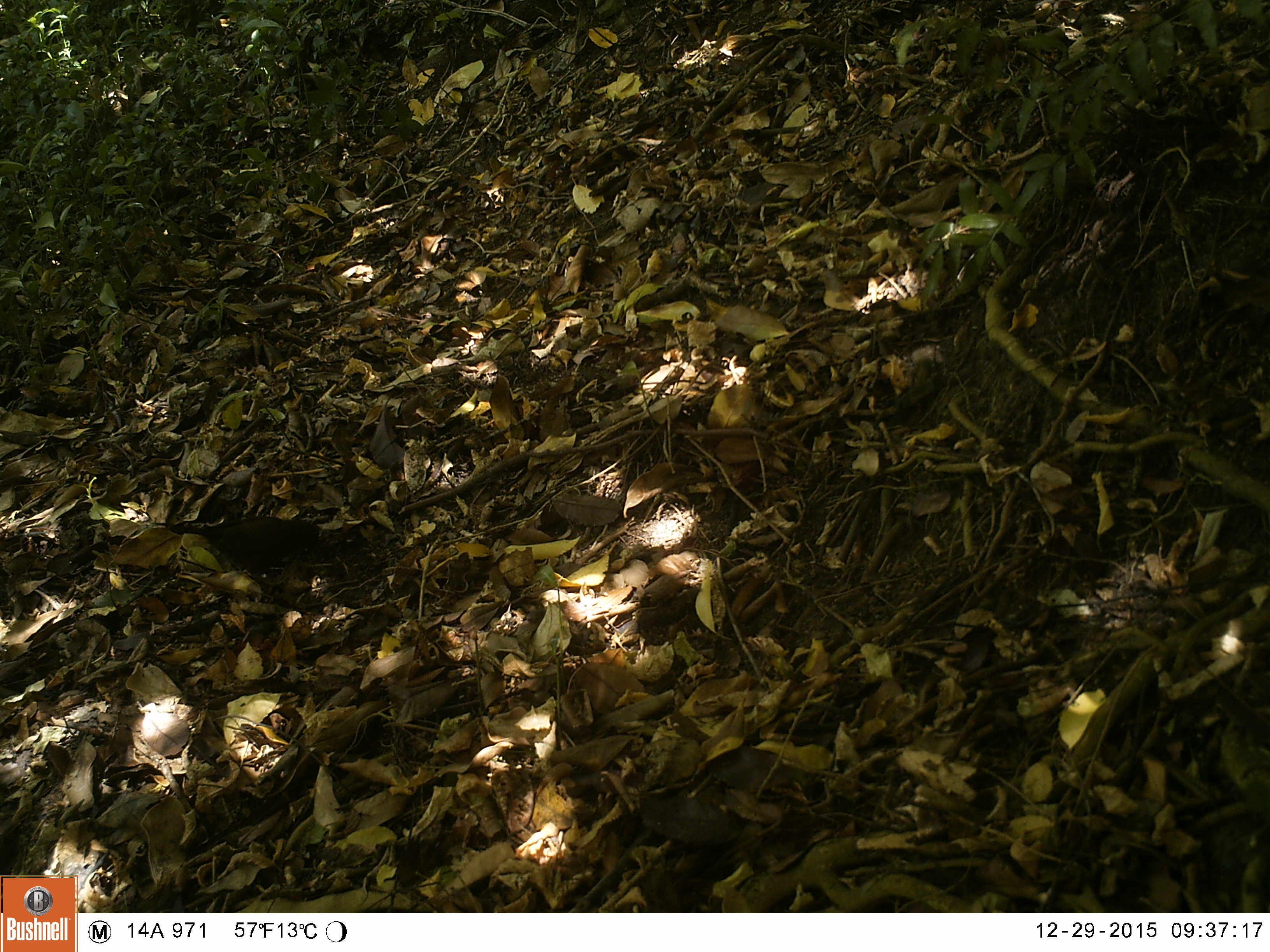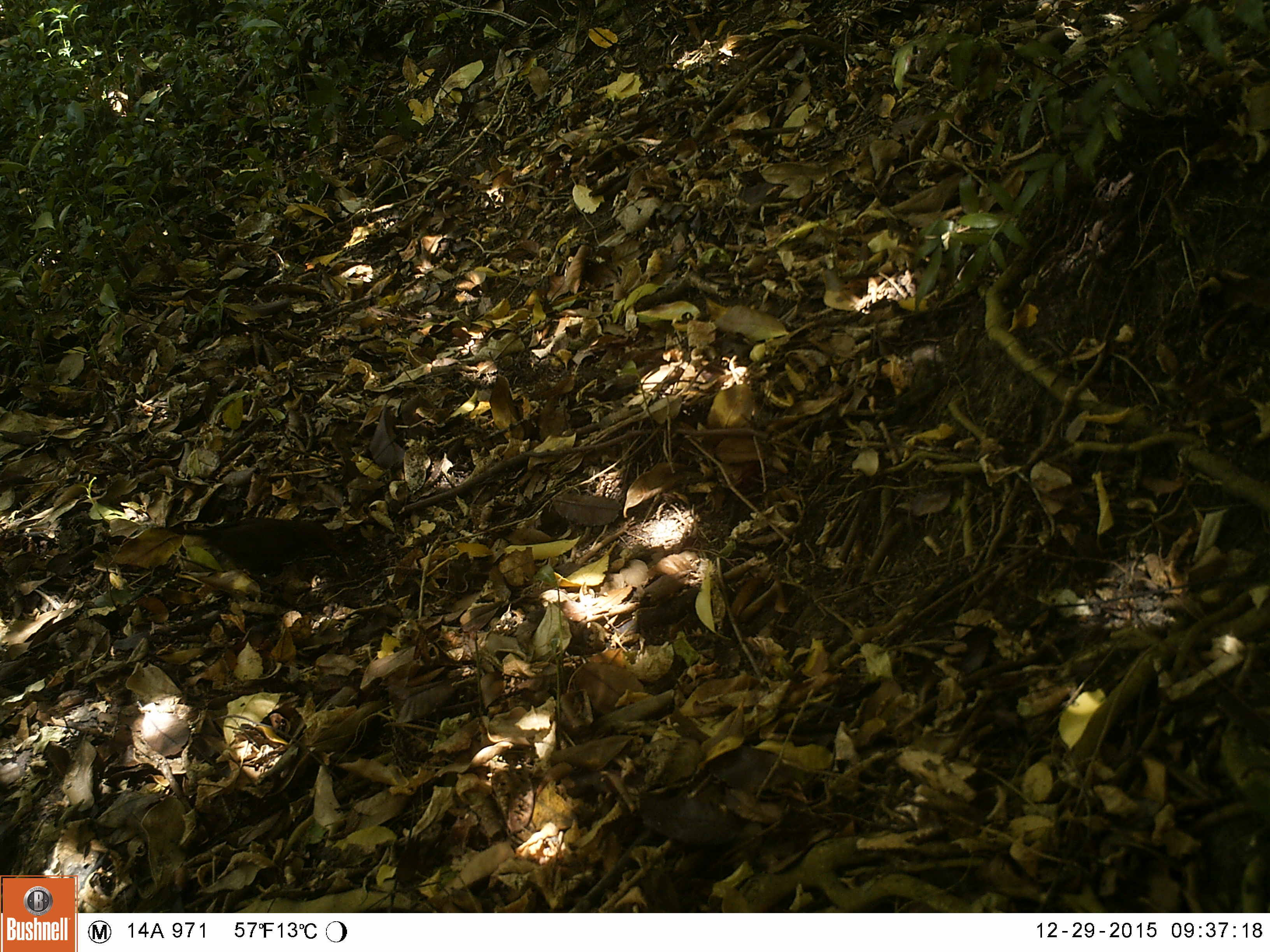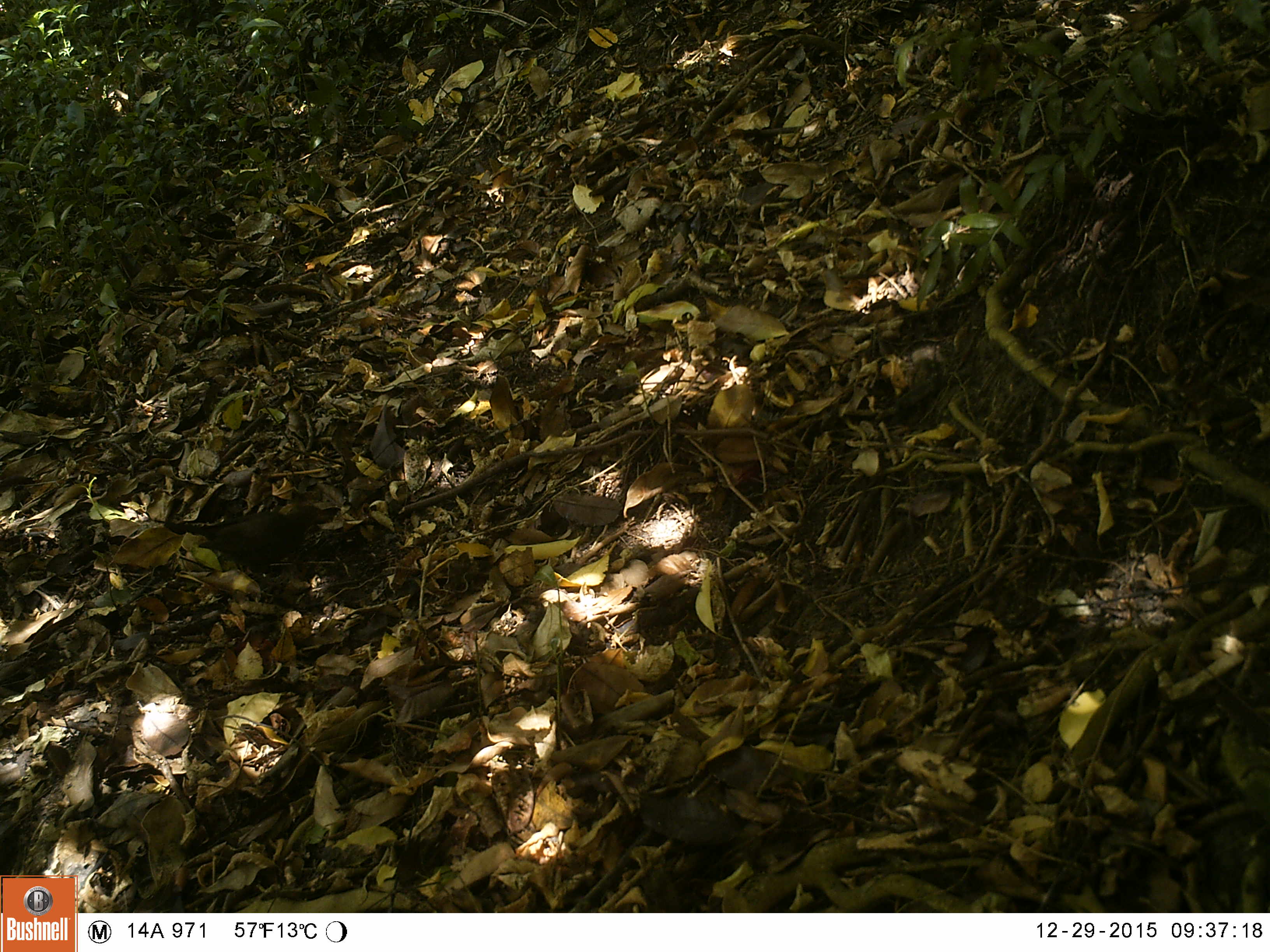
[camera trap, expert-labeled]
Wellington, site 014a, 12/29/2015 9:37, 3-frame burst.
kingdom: Animalia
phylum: Chordata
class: Aves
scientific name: Aves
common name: bird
Bird (Aves).